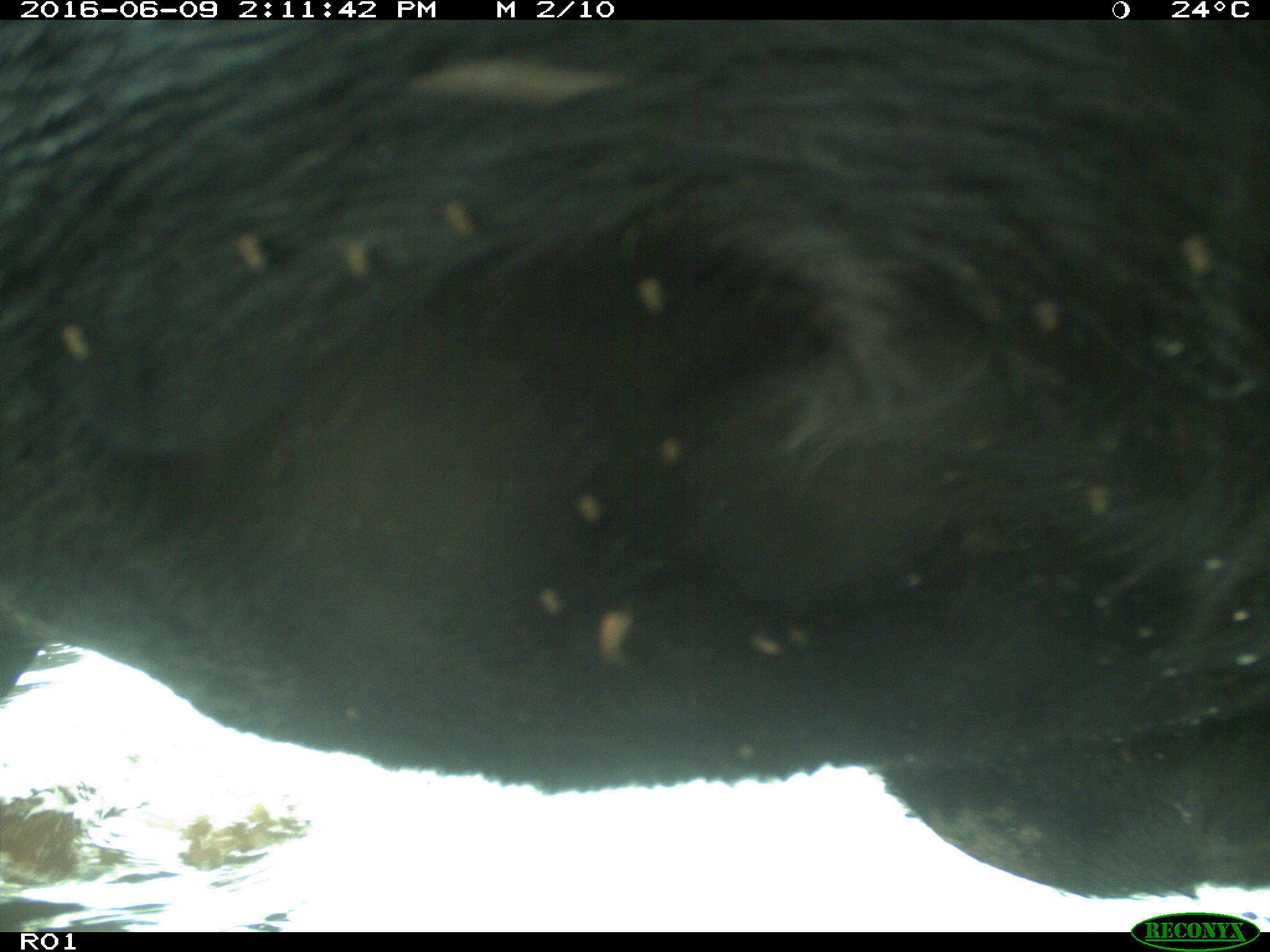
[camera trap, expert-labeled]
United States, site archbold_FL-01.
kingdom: Animalia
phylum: Chordata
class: Mammalia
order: Artiodactyla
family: Bovidae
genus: Bos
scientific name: Bos taurus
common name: domestic cow